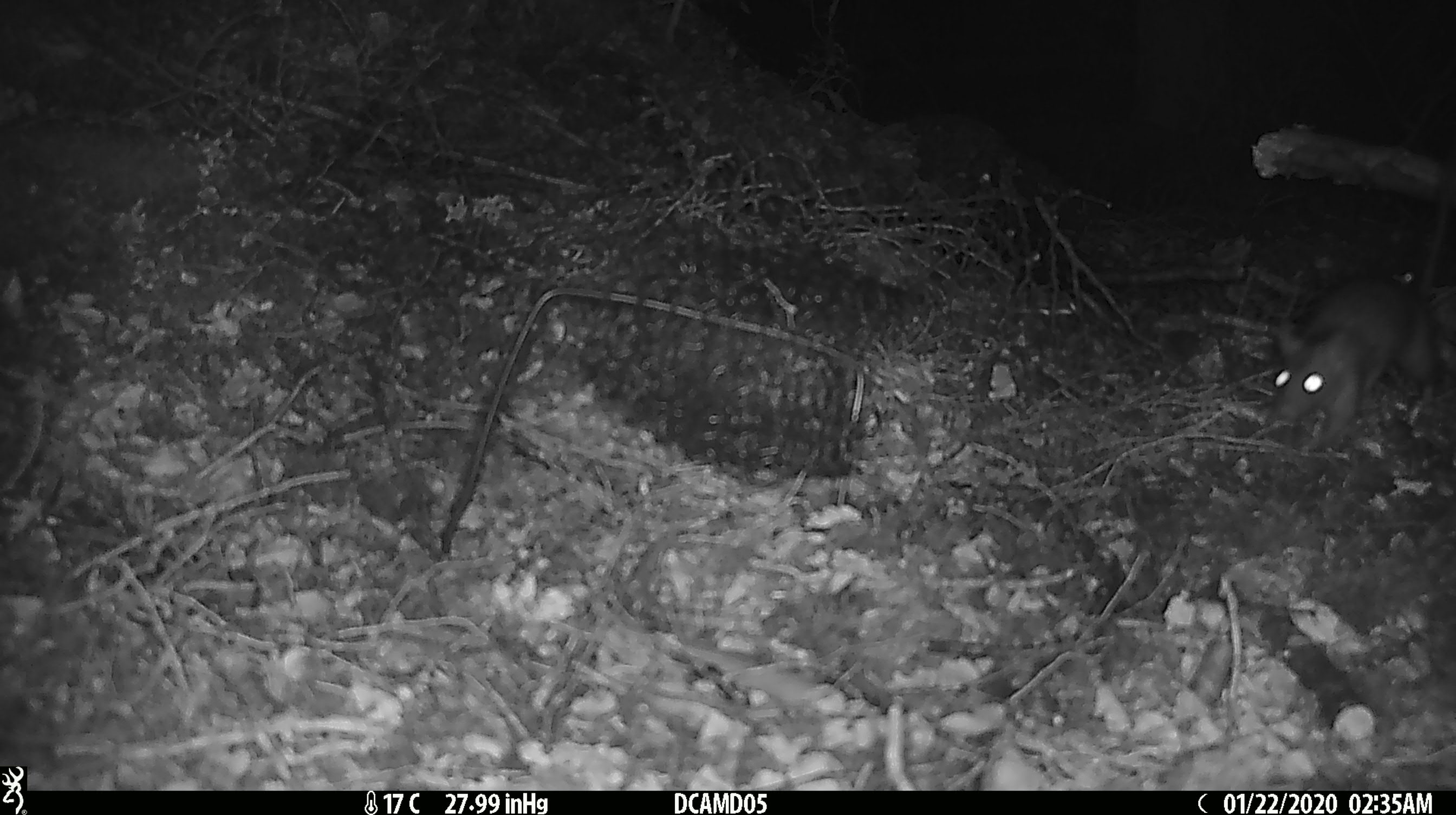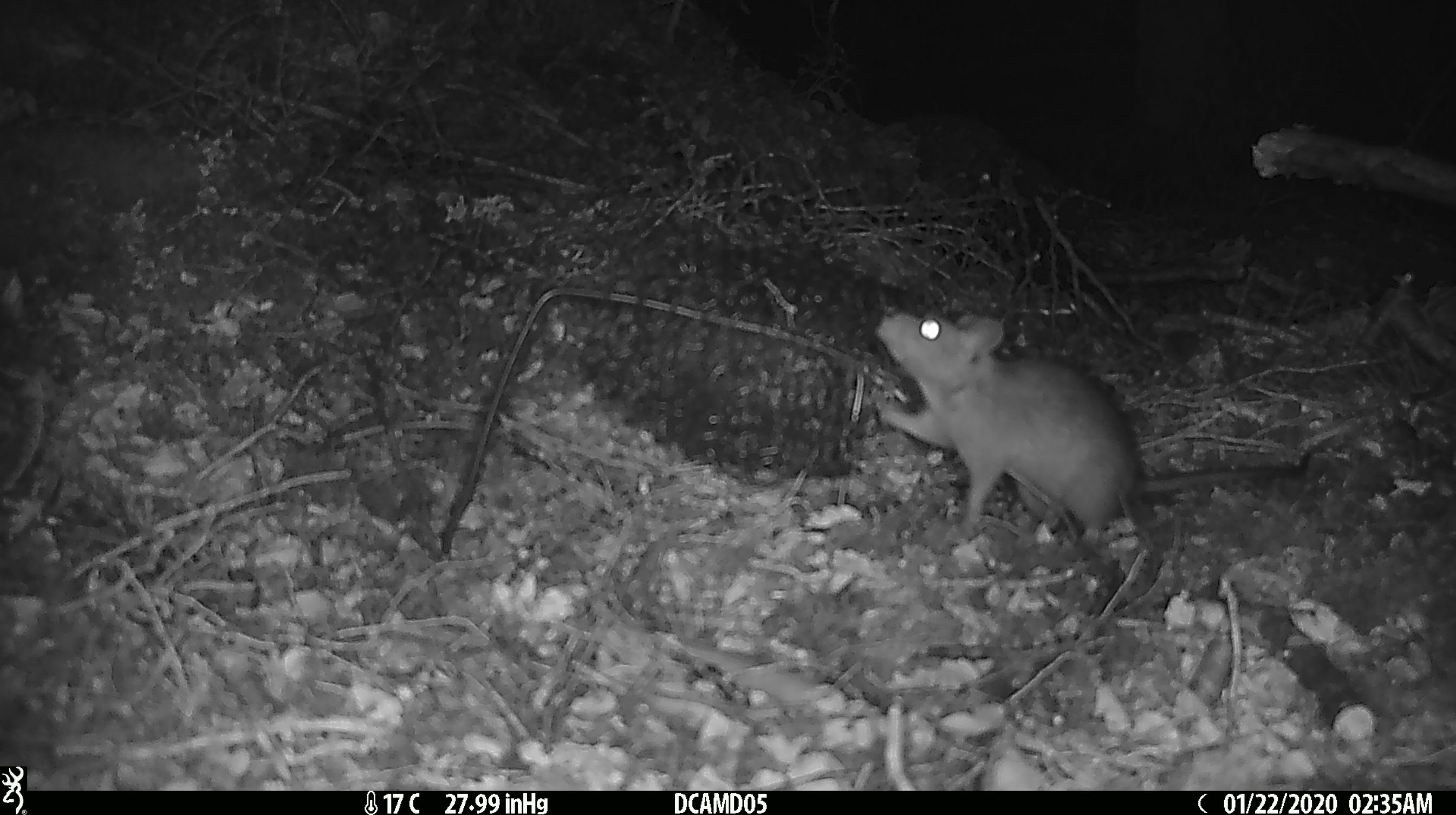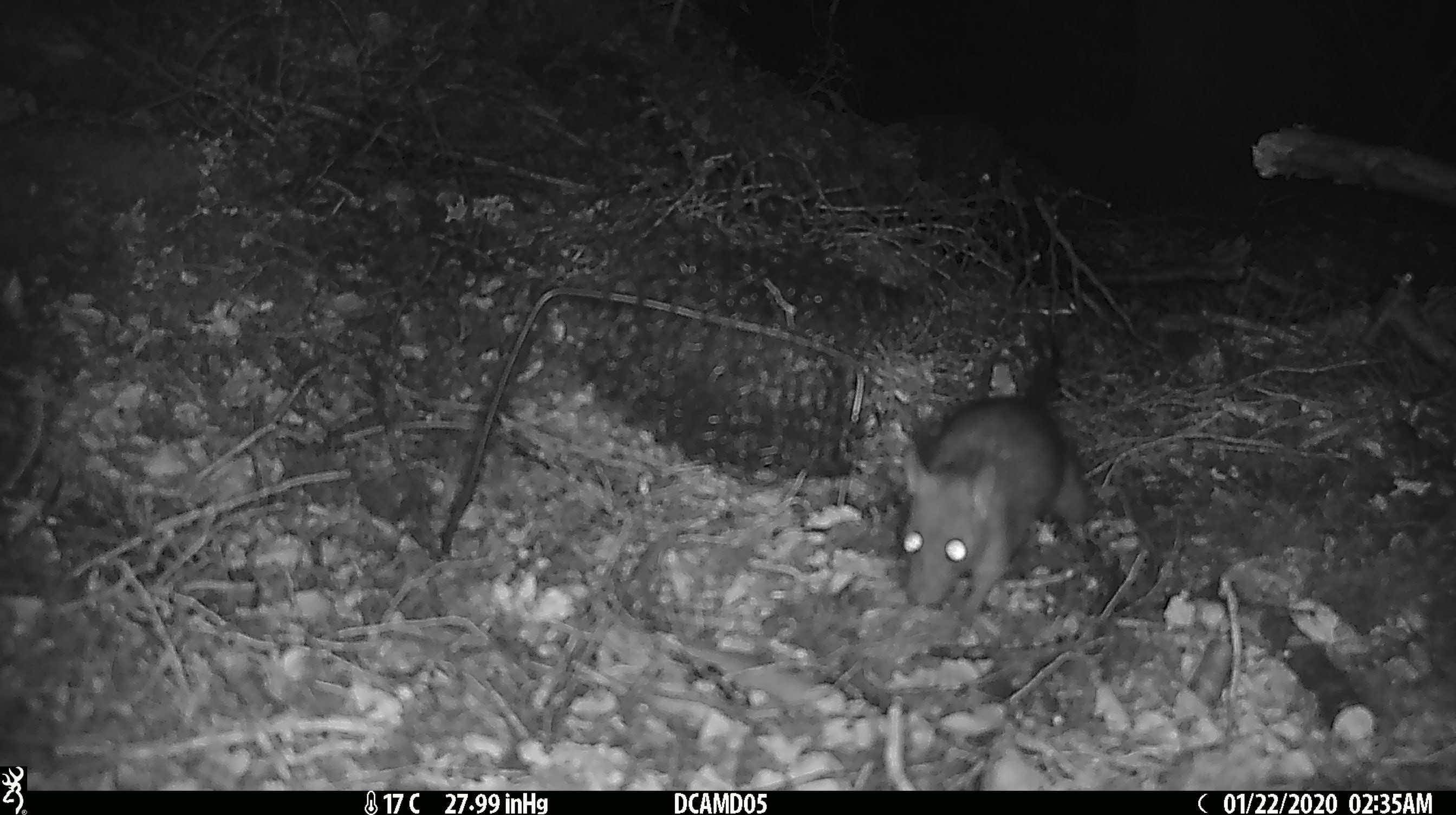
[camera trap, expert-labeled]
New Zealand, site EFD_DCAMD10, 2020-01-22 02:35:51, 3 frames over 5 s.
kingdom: Animalia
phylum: Chordata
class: Mammalia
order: Rodentia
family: Muridae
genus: Rattus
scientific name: Rattus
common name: rat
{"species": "rat (Rattus)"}